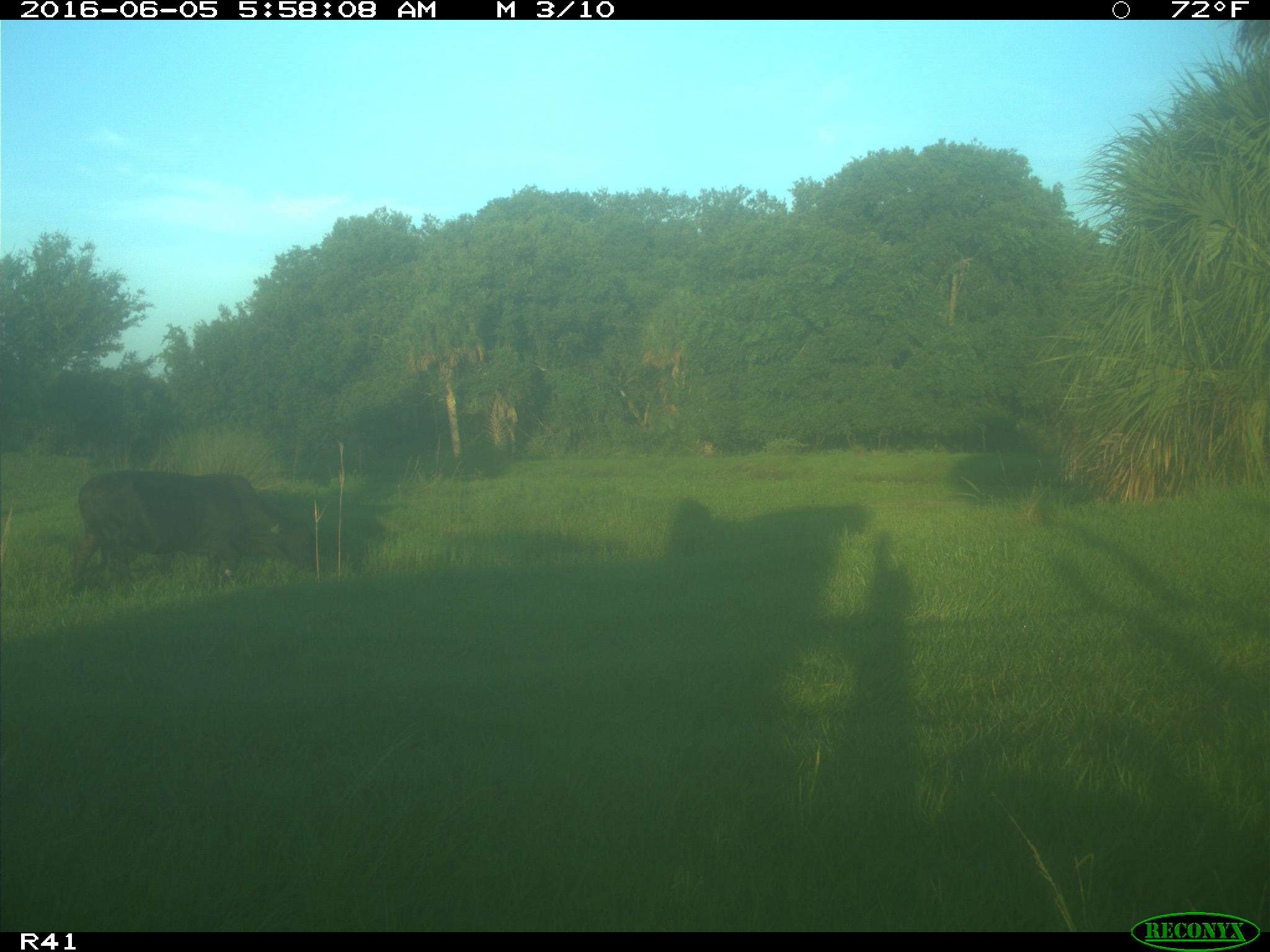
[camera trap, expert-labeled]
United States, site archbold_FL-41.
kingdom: Animalia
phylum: Chordata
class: Mammalia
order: Artiodactyla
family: Bovidae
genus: Bos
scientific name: Bos taurus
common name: domestic cow